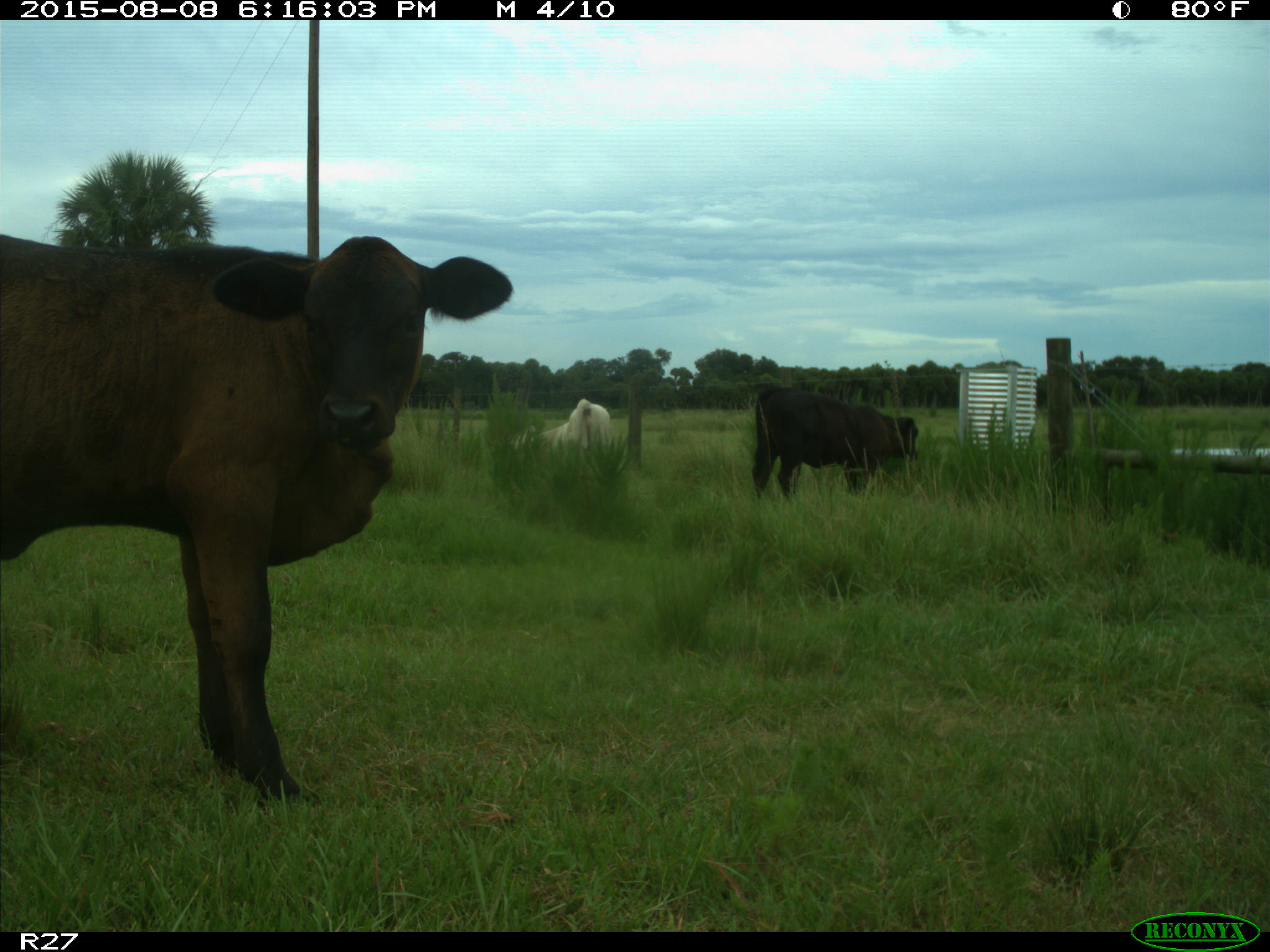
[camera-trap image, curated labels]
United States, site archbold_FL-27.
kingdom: Animalia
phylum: Chordata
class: Mammalia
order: Artiodactyla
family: Bovidae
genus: Bos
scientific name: Bos taurus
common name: domestic cow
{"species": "Bos taurus (domestic cow)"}